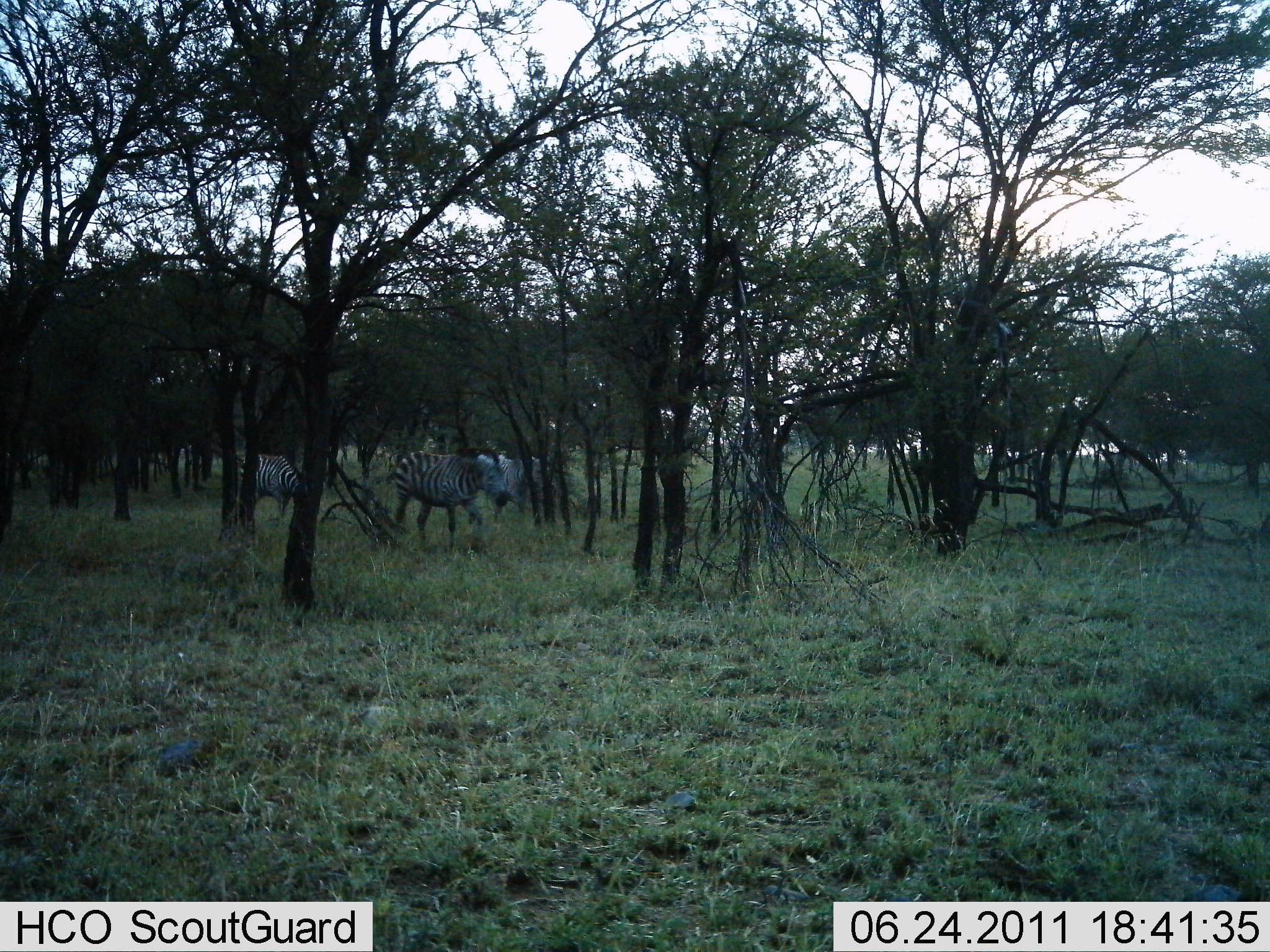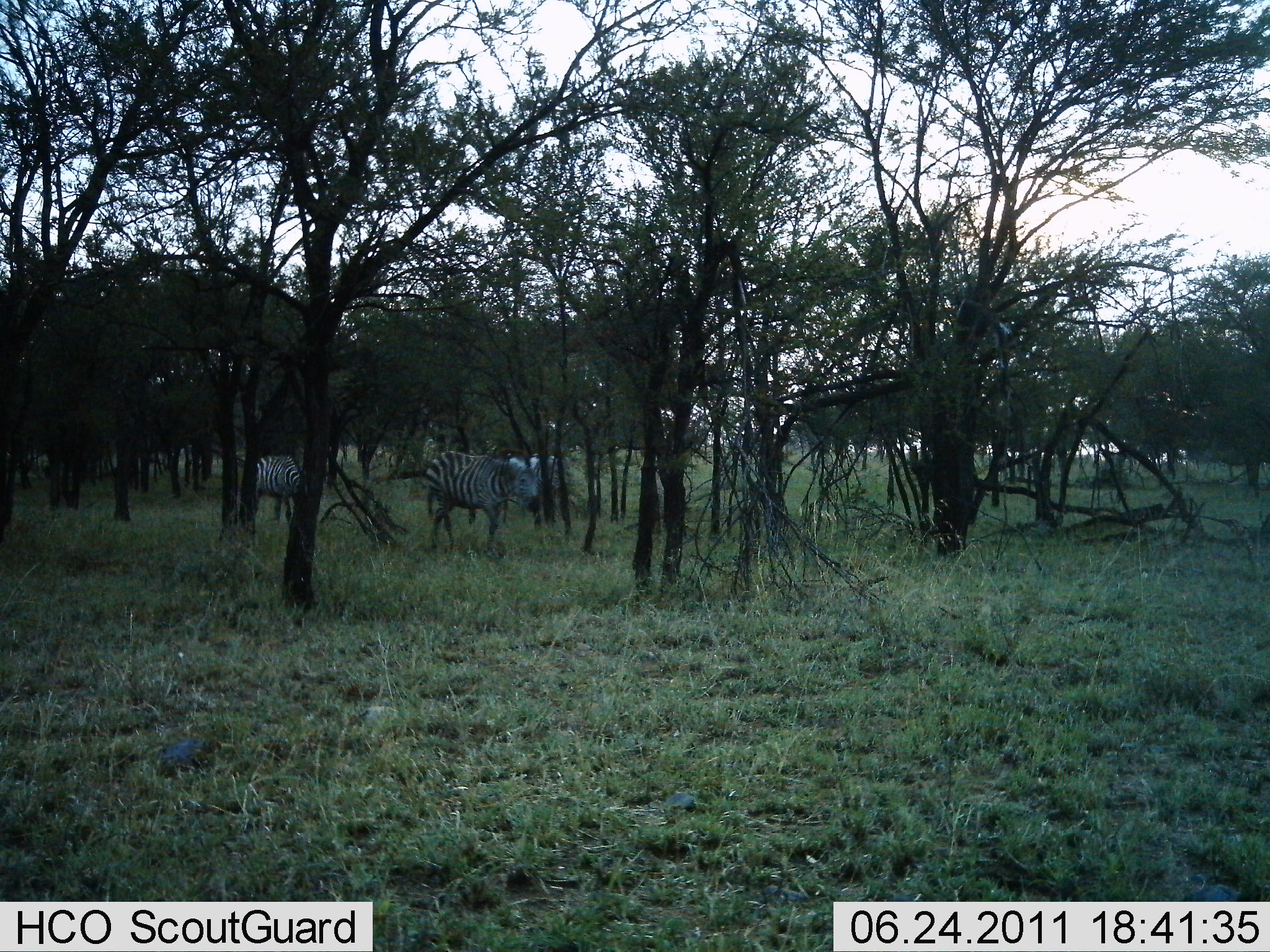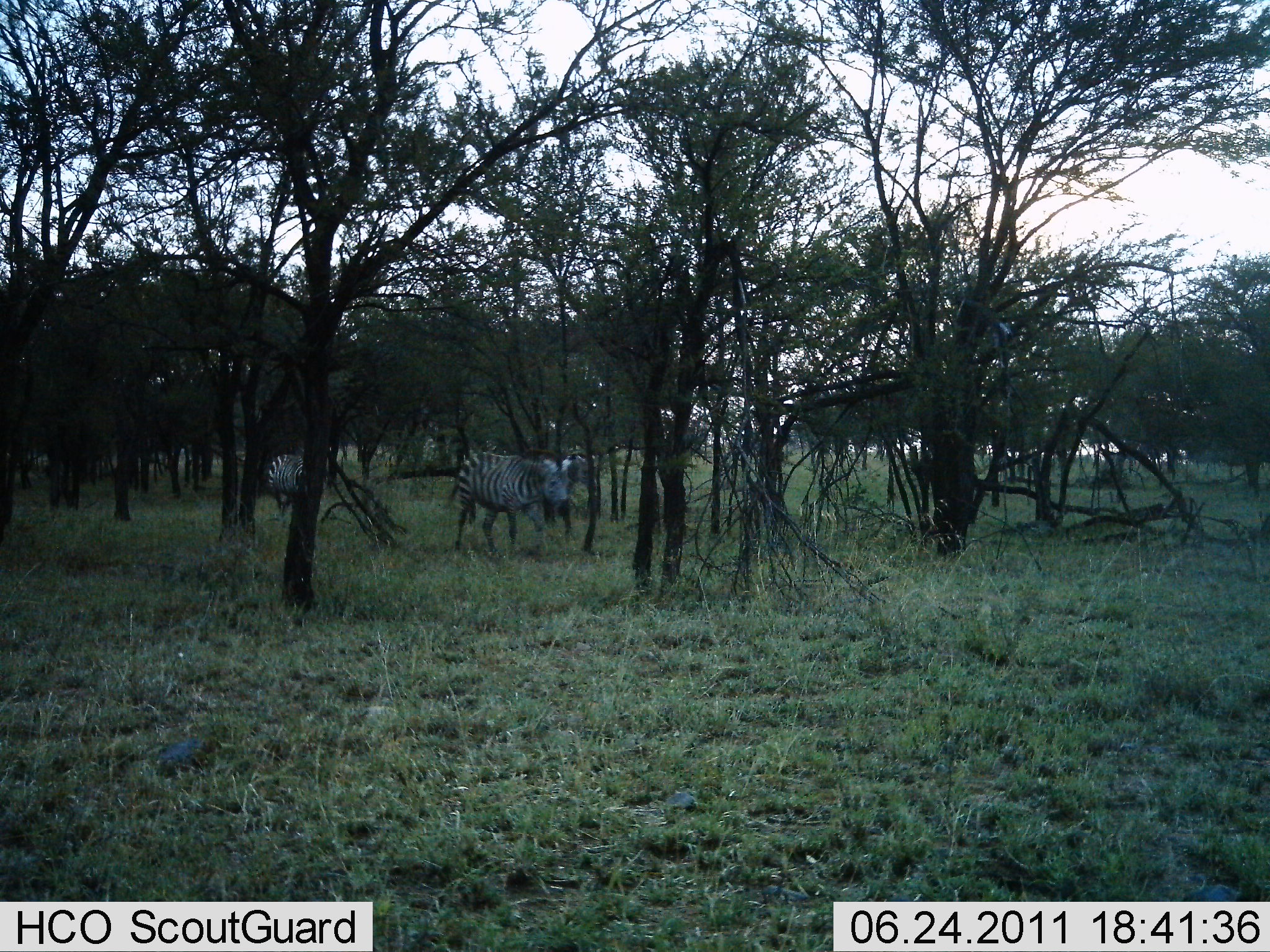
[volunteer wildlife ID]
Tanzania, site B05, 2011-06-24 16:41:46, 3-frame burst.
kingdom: Animalia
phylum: Chordata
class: Mammalia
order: Perissodactyla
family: Equidae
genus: Equus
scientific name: Equus quagga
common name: plains zebra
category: zebra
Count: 2.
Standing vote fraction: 0%.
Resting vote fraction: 0%.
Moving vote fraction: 100%.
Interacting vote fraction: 0%.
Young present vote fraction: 0%.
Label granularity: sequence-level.